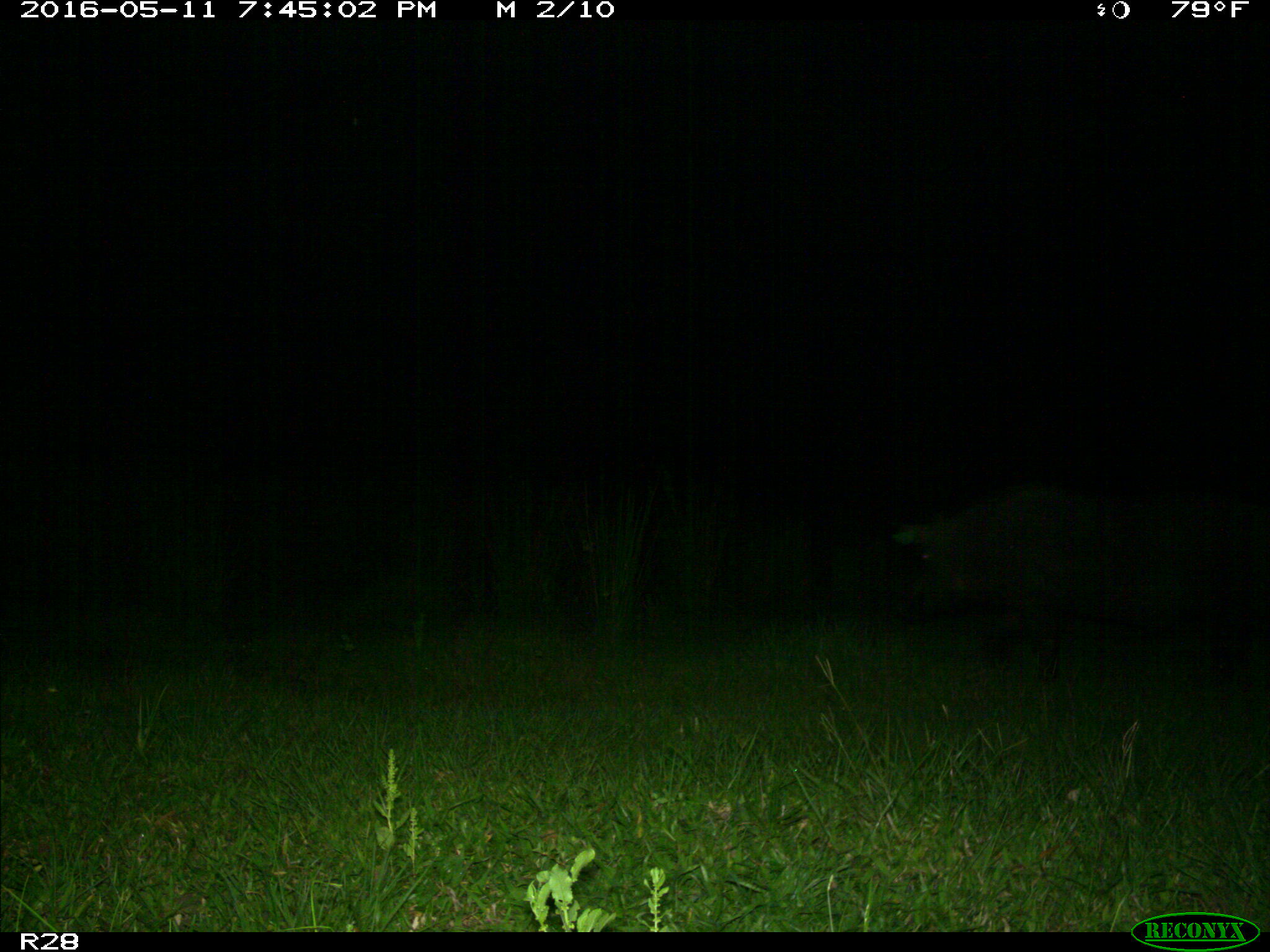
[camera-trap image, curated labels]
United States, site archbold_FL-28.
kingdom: Animalia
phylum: Chordata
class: Mammalia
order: Artiodactyla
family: Suidae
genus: Sus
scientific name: Sus scrofa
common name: wild boar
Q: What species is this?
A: Sus scrofa (wild boar).